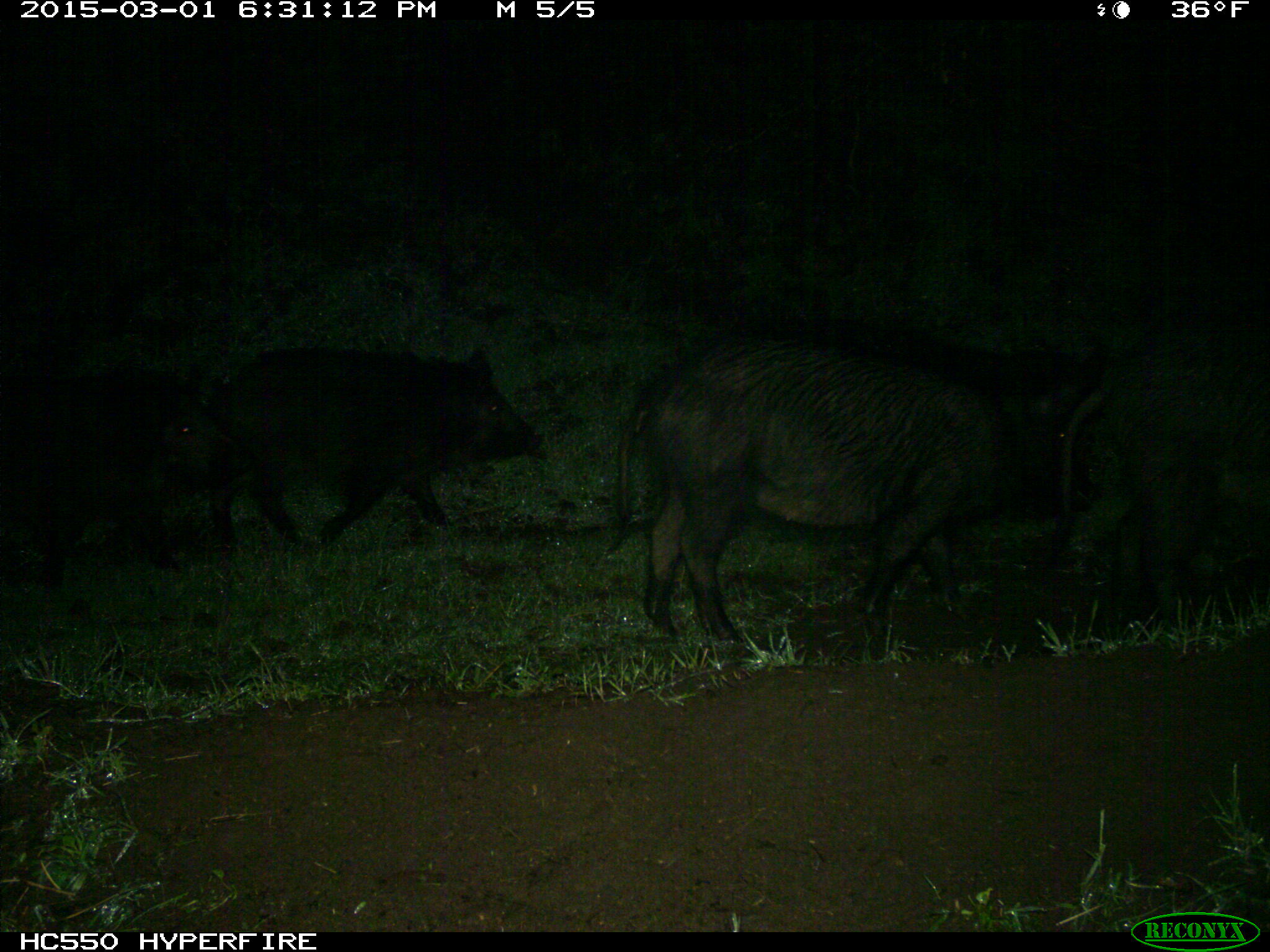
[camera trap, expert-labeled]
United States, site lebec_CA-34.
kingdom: Animalia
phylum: Chordata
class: Mammalia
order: Artiodactyla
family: Suidae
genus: Sus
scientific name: Sus scrofa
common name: wild boar